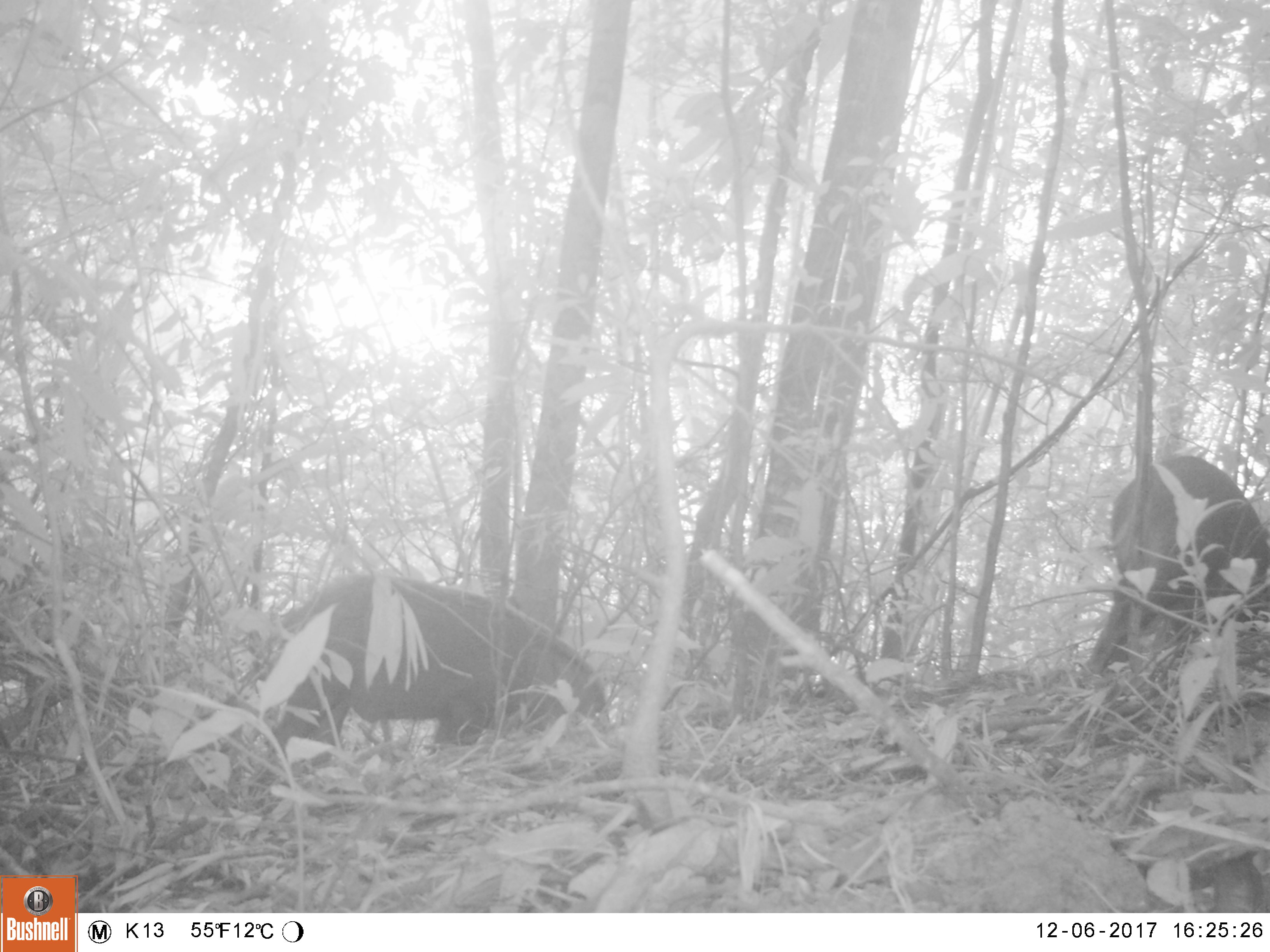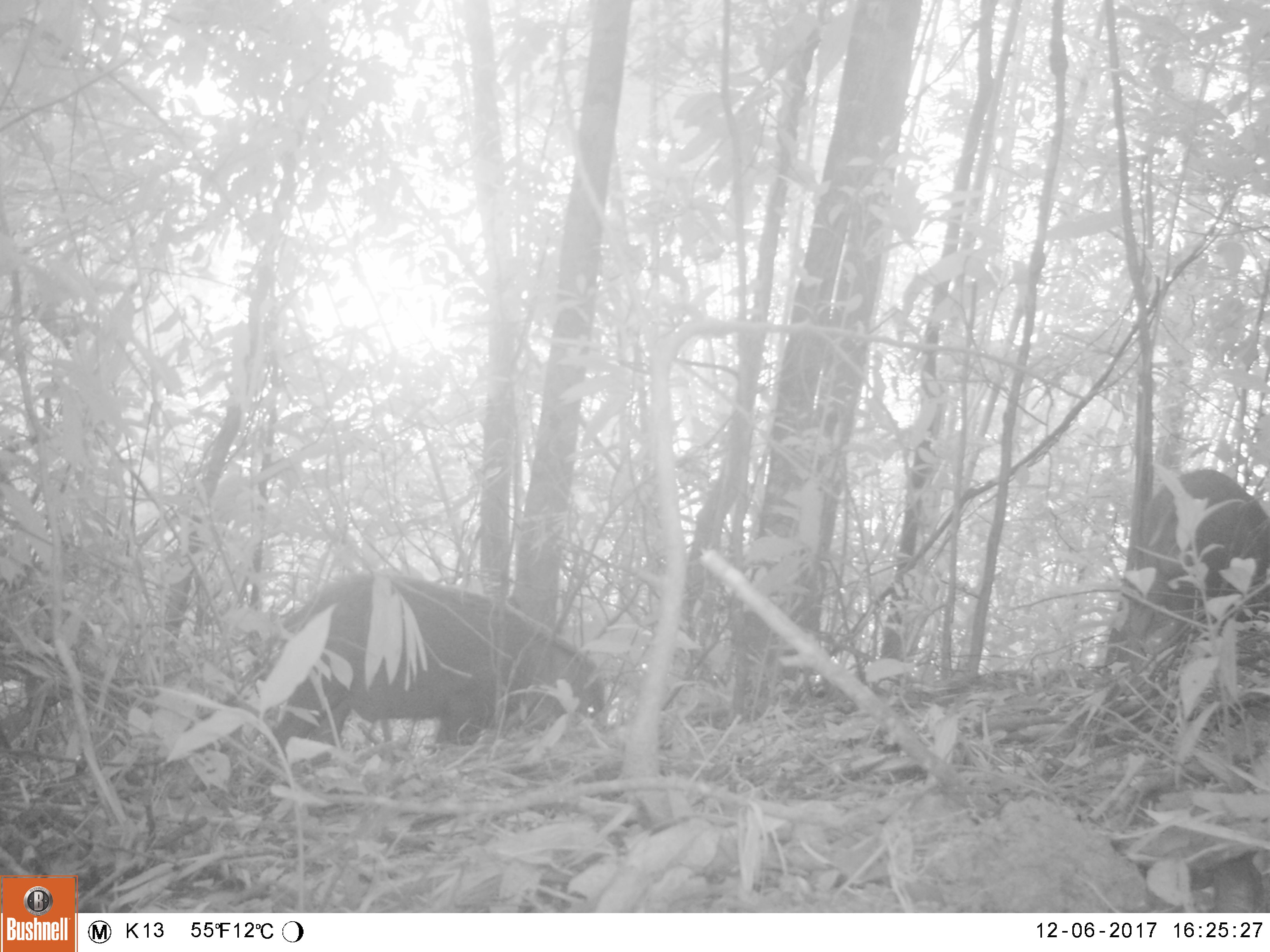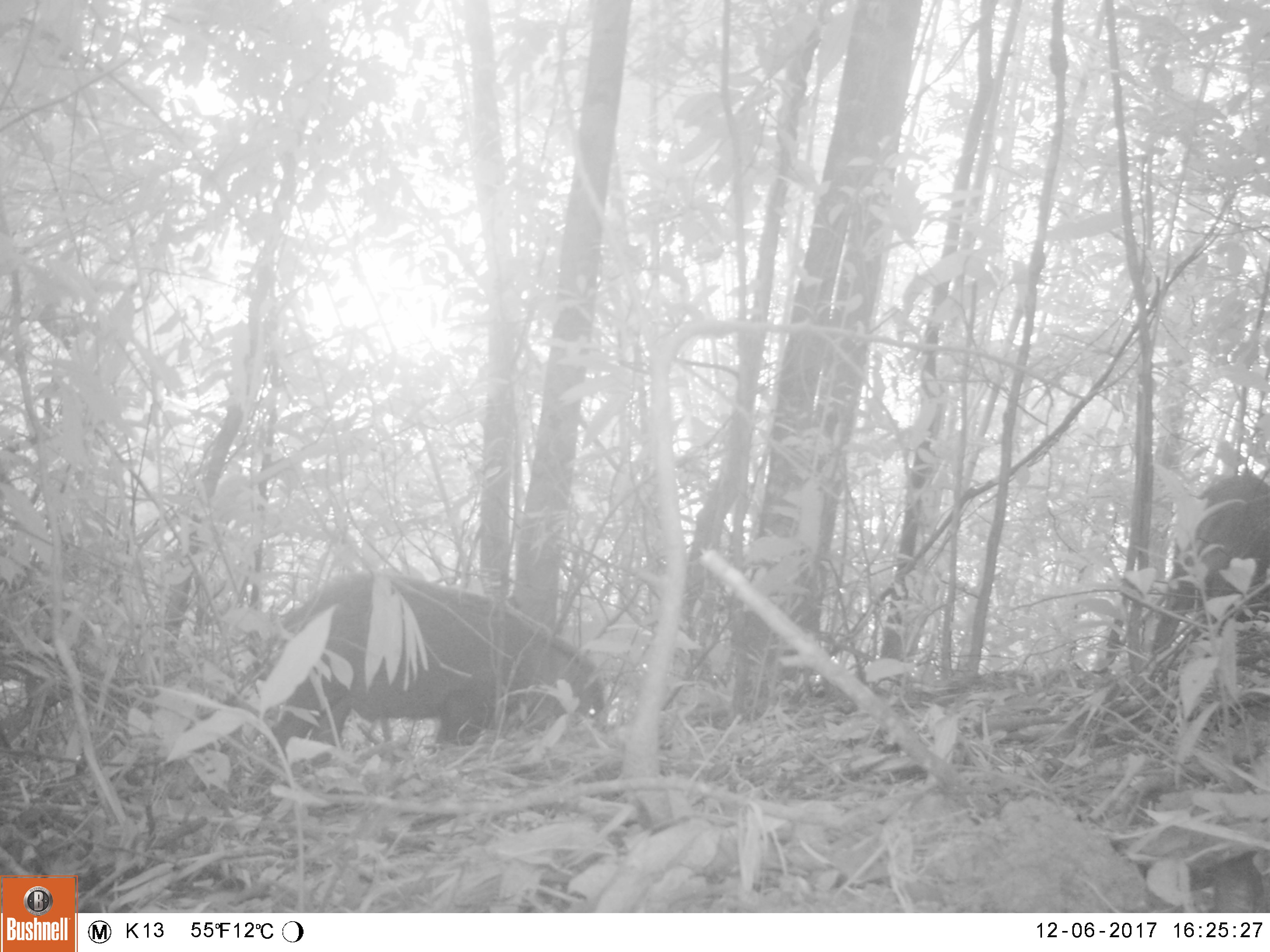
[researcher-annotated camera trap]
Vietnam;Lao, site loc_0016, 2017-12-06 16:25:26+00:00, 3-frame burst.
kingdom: Animalia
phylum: Chordata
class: Mammalia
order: Artiodactyla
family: Suidae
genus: Sus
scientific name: Sus scrofa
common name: eurasian wild pig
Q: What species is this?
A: Eurasian wild pig (Sus scrofa).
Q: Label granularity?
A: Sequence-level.